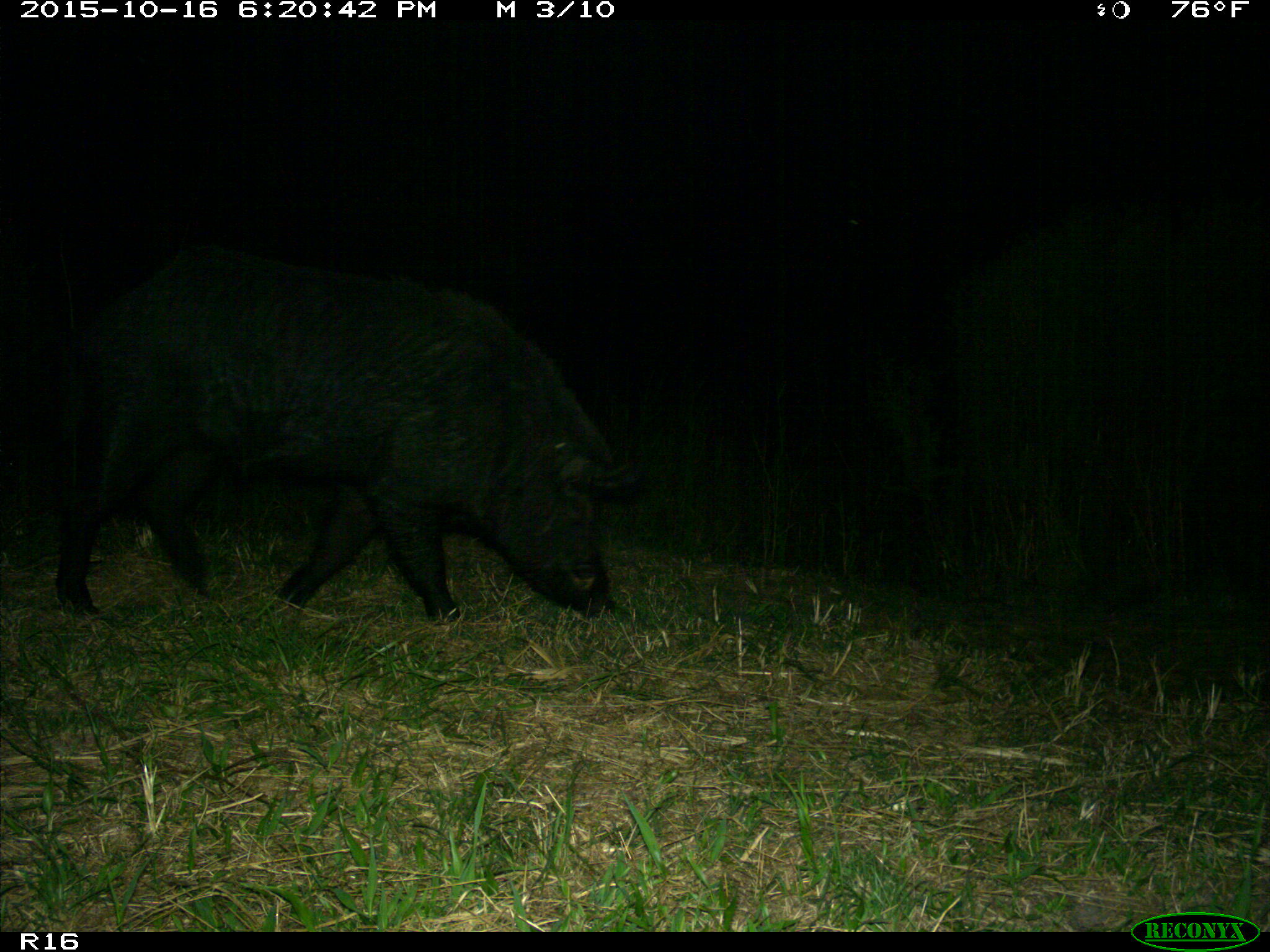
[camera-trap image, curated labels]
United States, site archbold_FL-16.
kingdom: Animalia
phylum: Chordata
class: Mammalia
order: Artiodactyla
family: Suidae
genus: Sus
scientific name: Sus scrofa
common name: wild boar